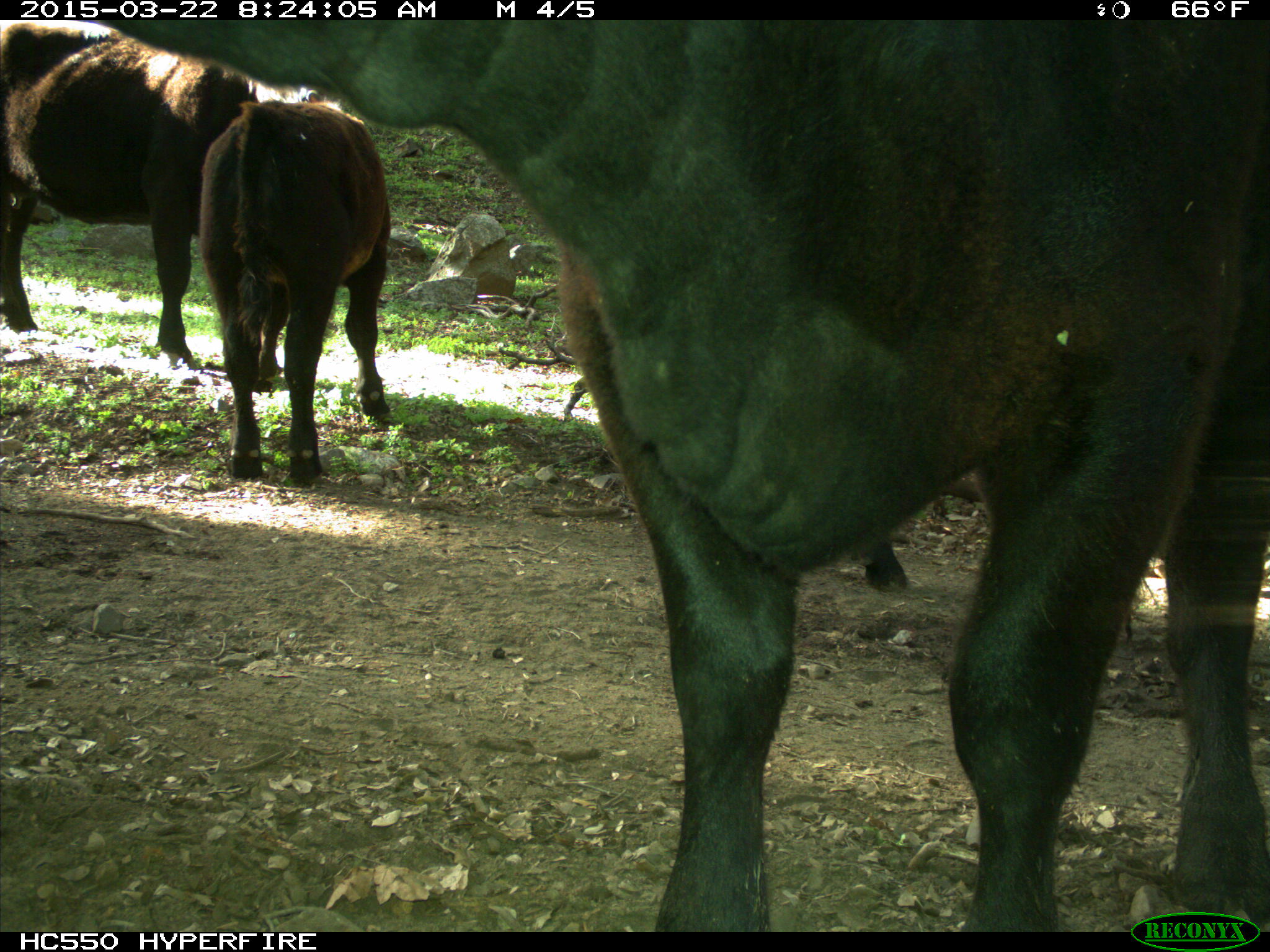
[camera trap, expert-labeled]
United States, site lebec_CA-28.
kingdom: Animalia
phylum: Chordata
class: Mammalia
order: Artiodactyla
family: Bovidae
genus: Bos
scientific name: Bos taurus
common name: domestic cow